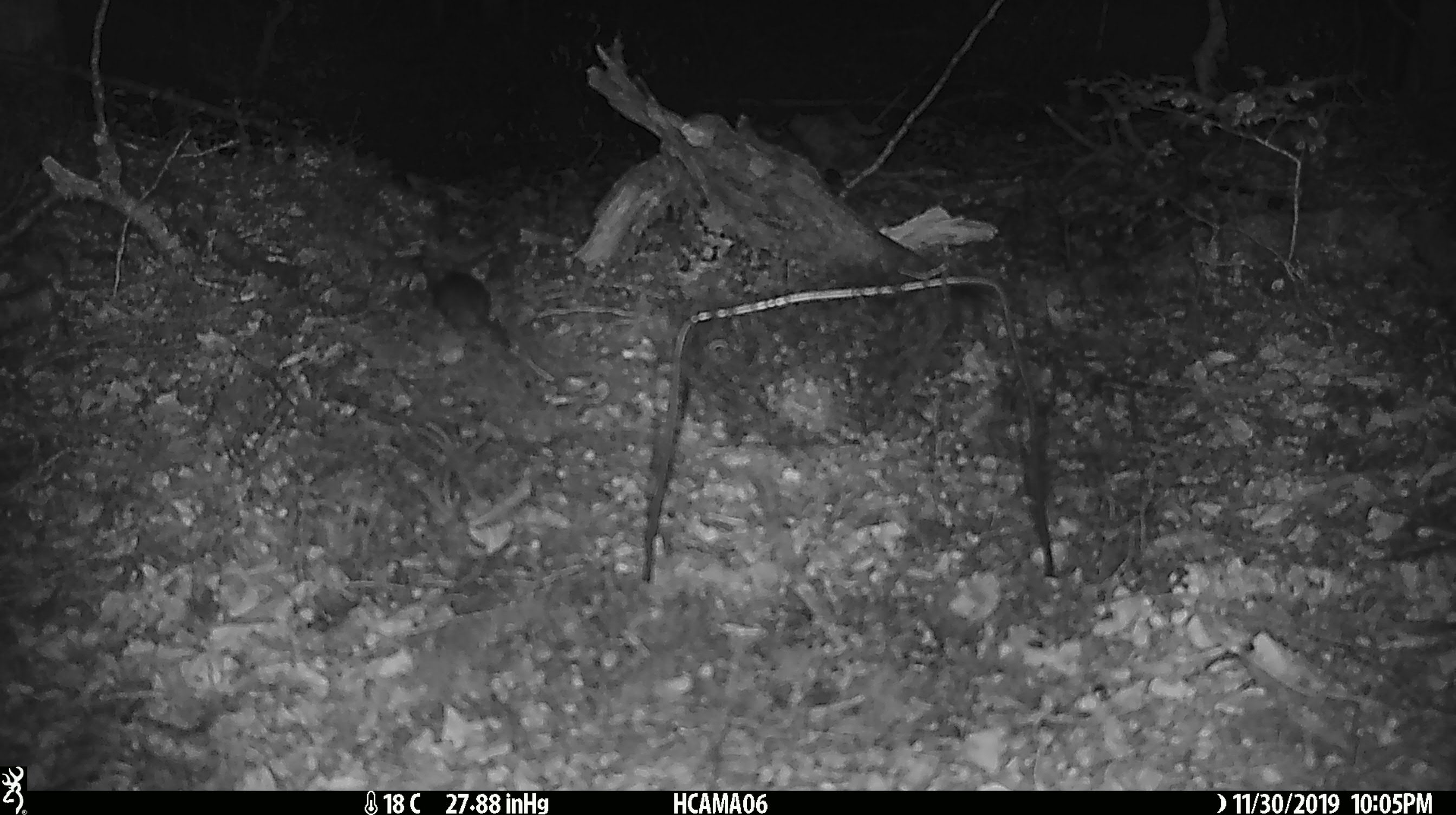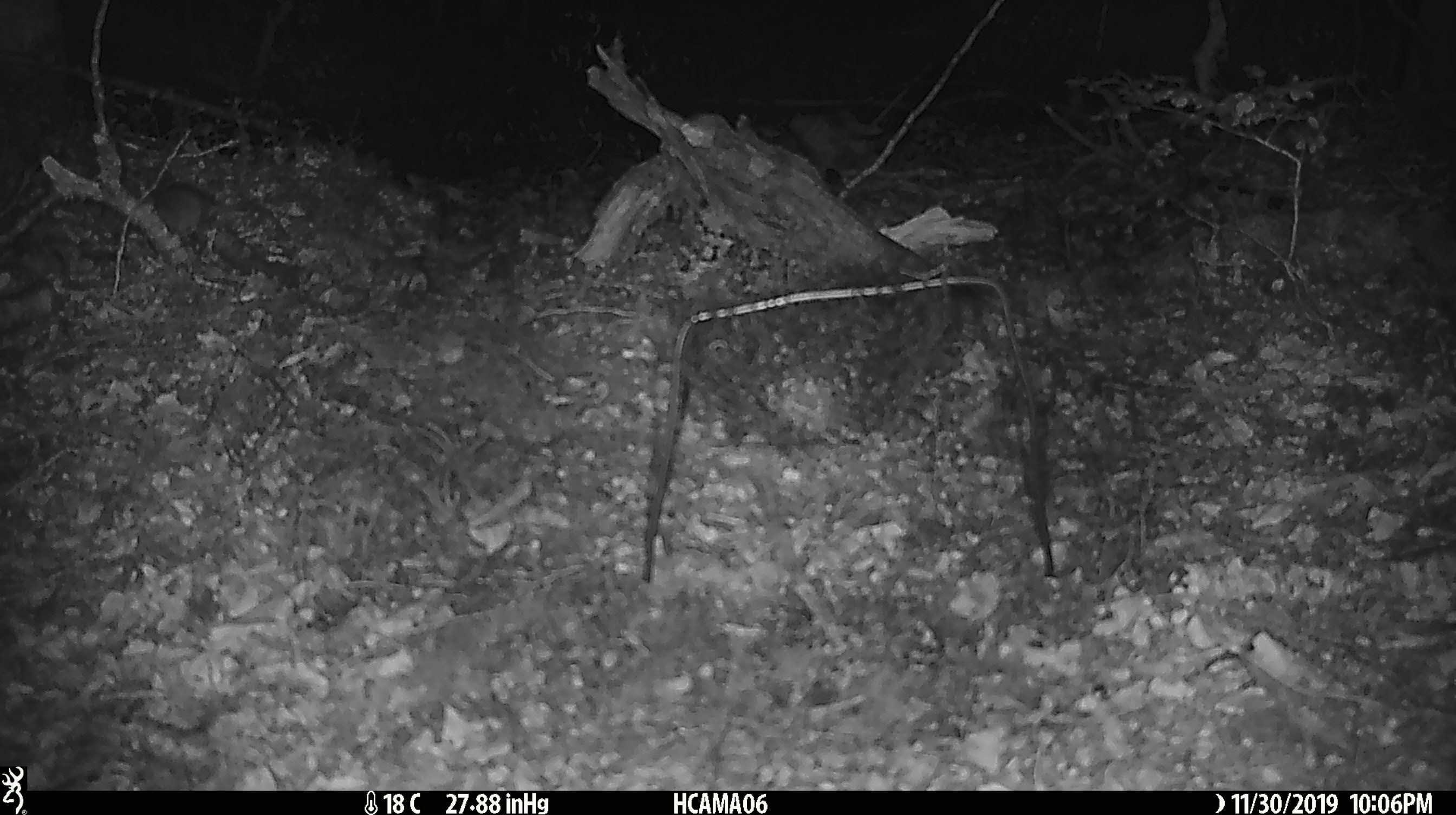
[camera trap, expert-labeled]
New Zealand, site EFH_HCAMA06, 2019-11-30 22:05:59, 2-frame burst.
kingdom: Animalia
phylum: Chordata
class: Mammalia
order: Rodentia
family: Muridae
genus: Mus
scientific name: Mus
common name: mouse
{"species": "mouse (Mus)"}